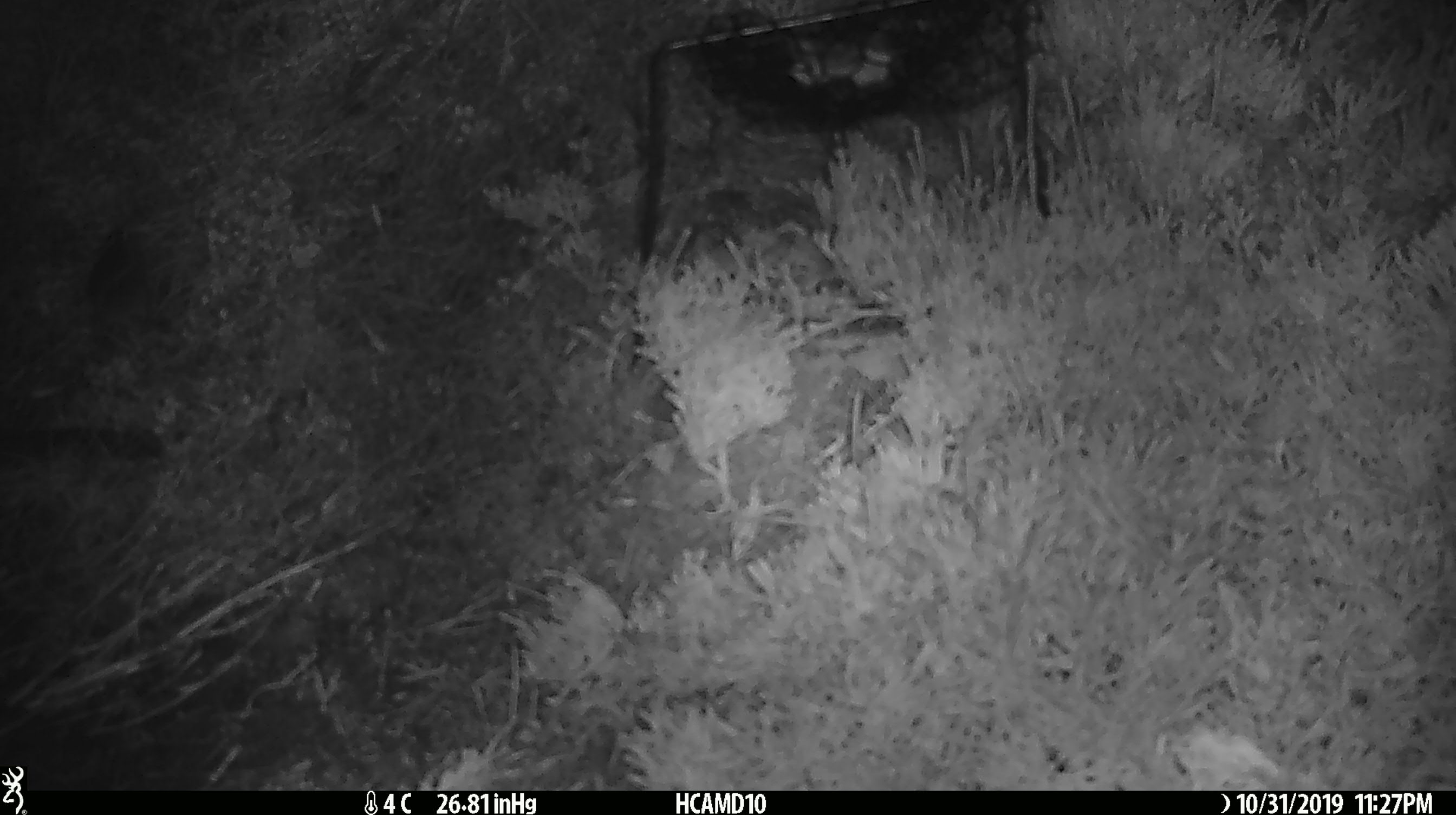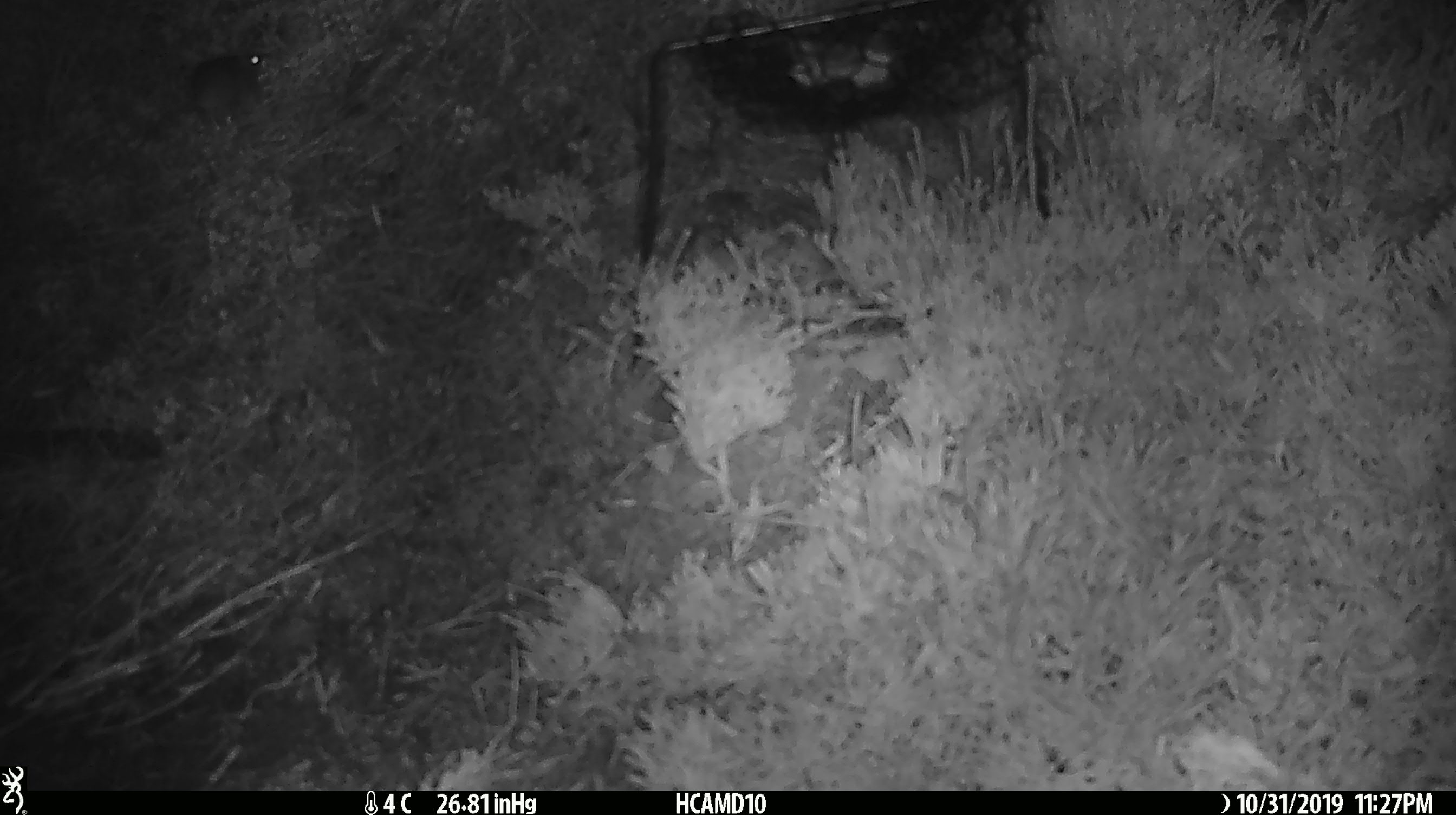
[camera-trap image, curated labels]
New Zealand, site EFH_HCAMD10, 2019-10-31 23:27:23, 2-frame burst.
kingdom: Animalia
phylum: Chordata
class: Mammalia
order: Rodentia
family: Muridae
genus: Mus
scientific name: Mus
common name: mouse